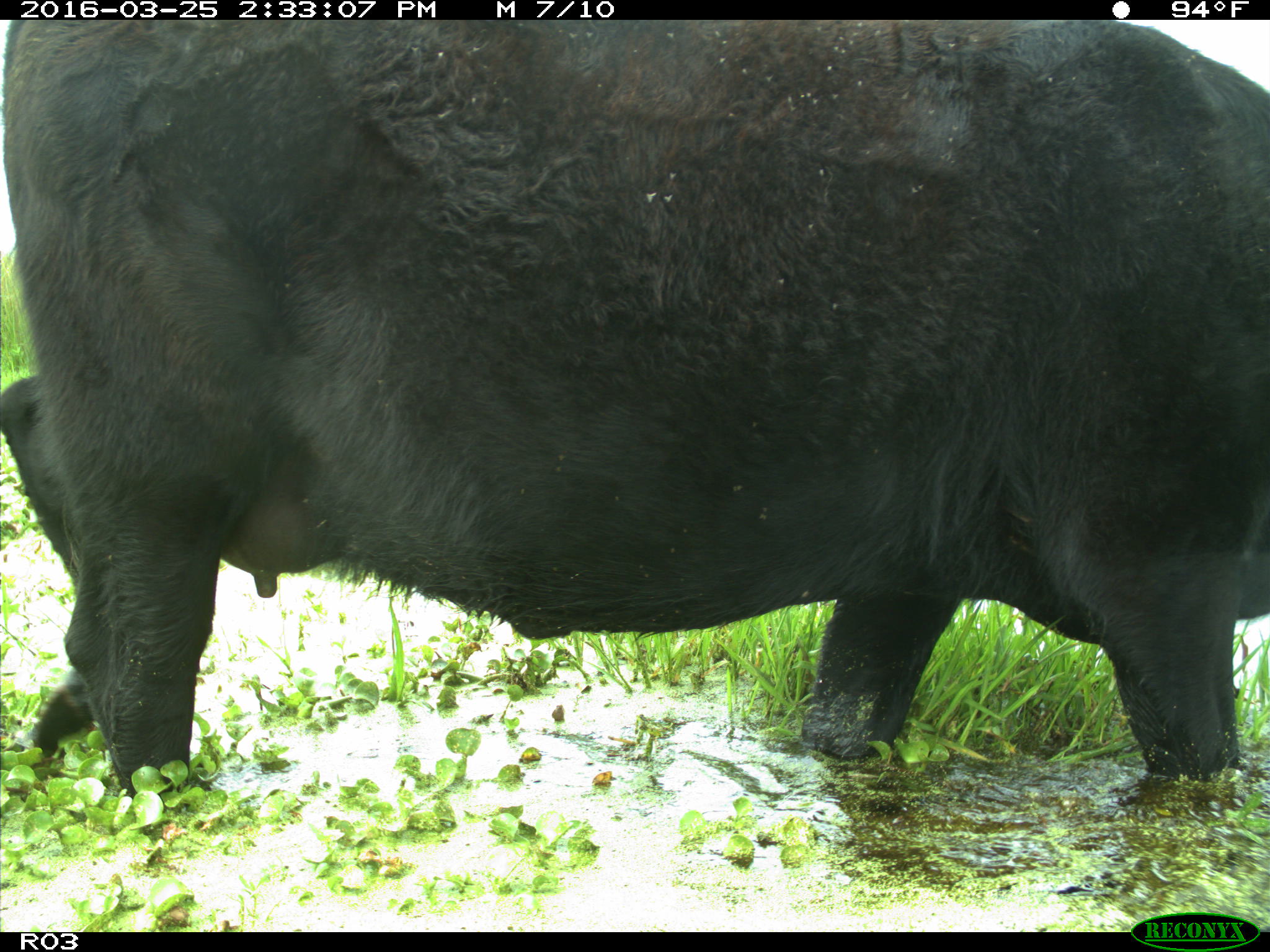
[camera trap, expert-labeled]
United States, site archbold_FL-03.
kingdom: Animalia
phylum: Chordata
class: Mammalia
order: Artiodactyla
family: Bovidae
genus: Bos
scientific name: Bos taurus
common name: domestic cow